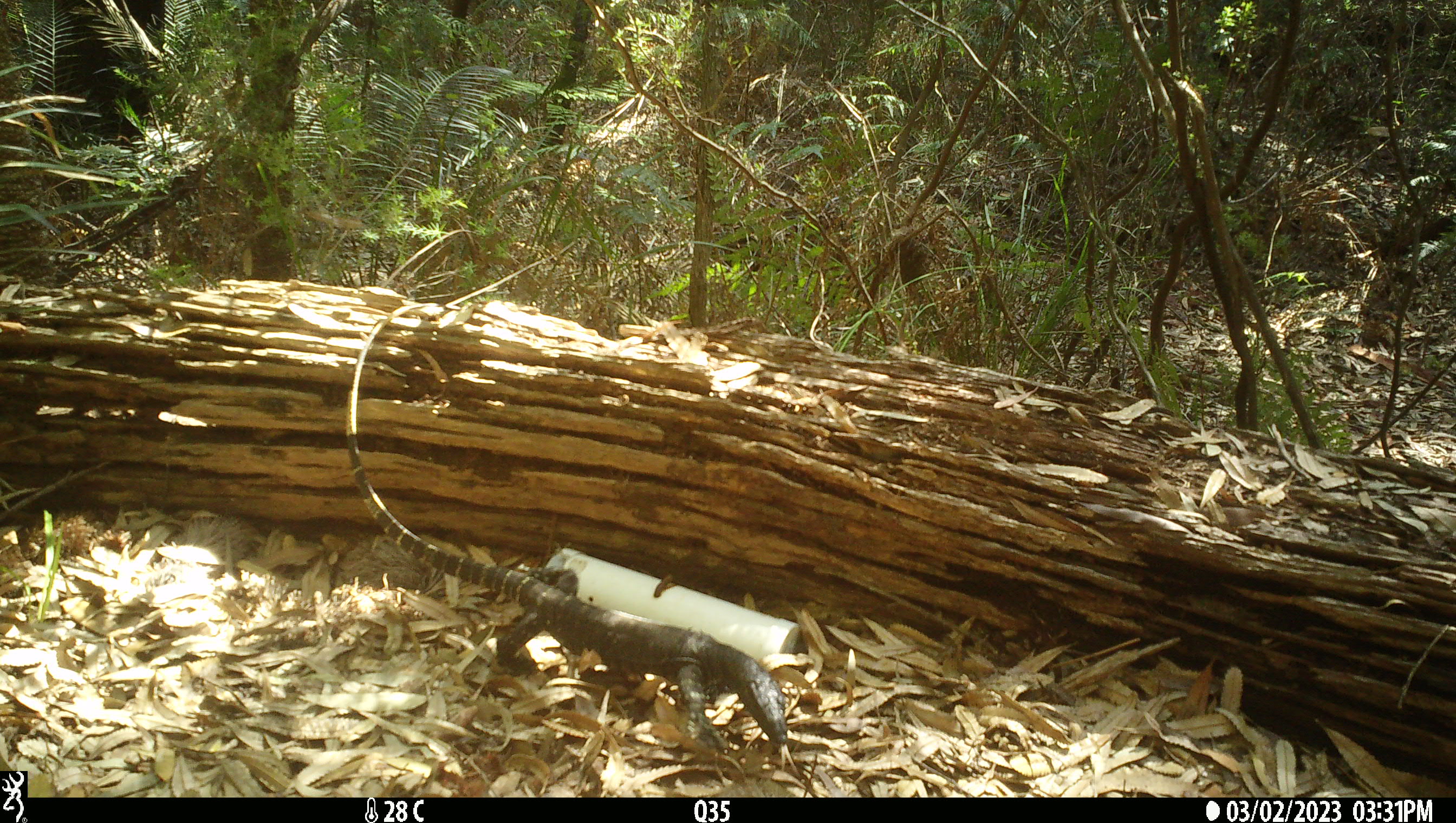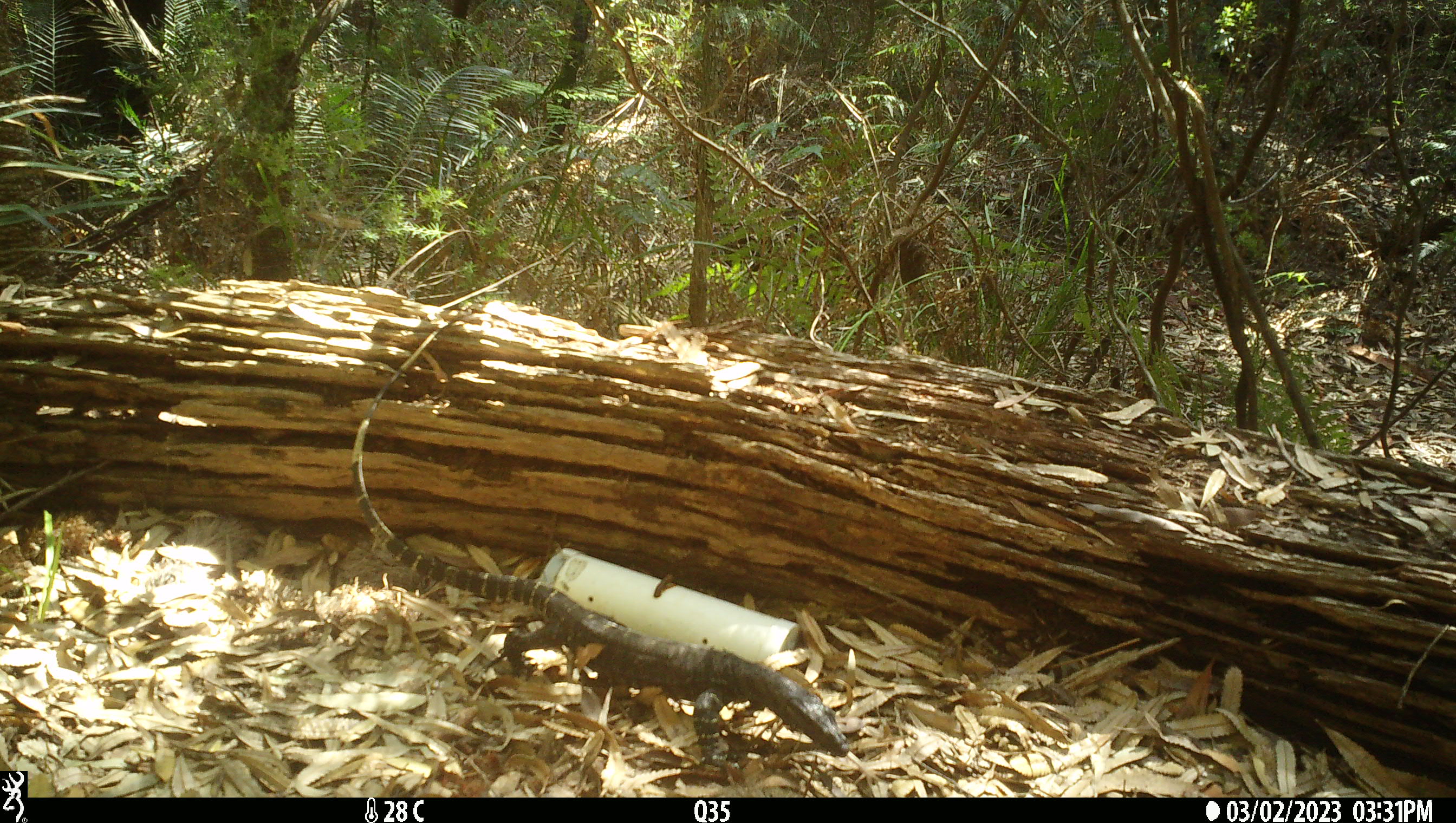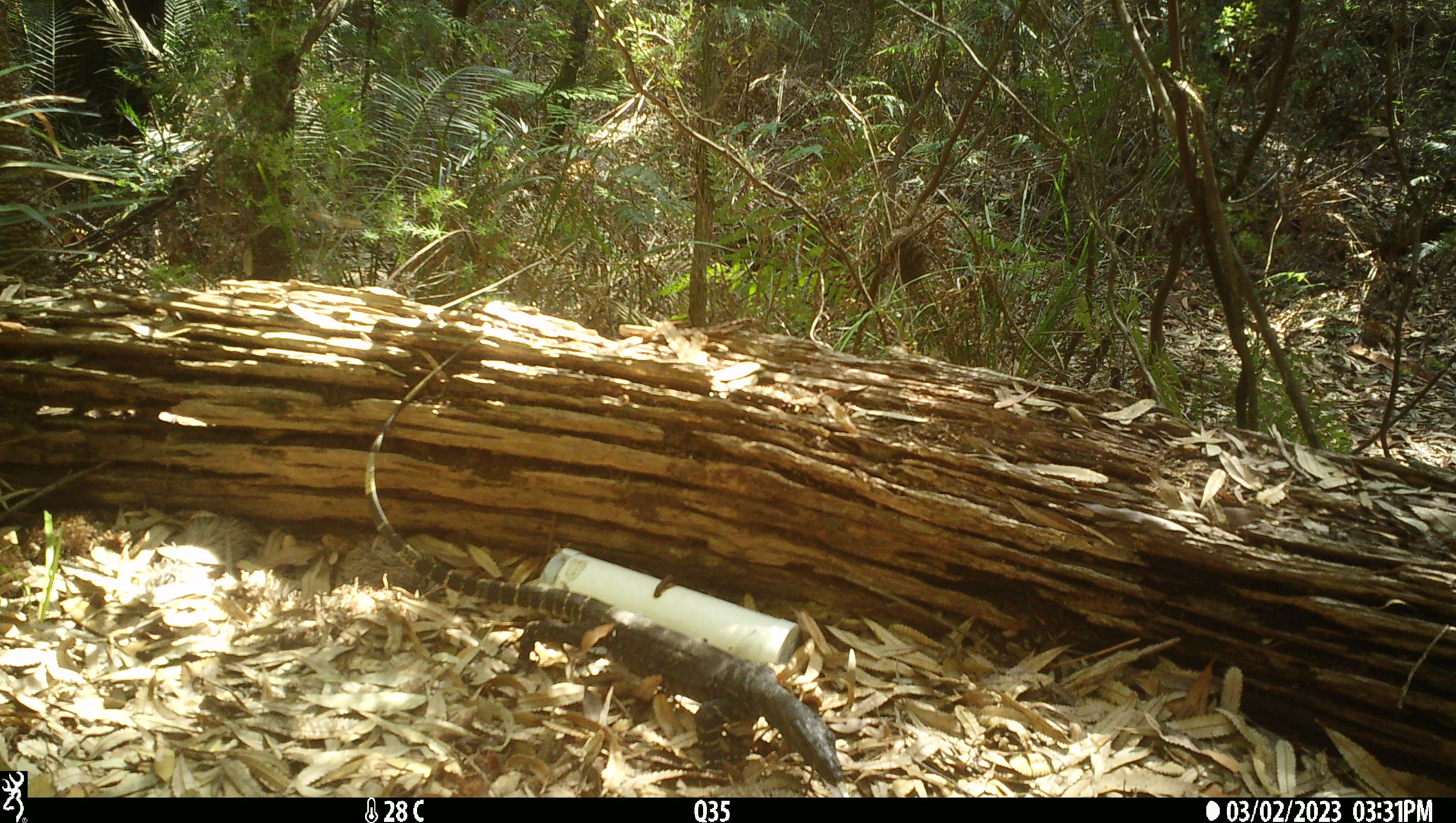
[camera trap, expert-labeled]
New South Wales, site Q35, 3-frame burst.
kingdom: Animalia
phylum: Chordata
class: Reptilia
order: Squamata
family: Varanidae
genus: Varanus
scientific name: Varanus varius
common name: lace monitor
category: goanna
Goanna (lace monitor) (Varanus varius).